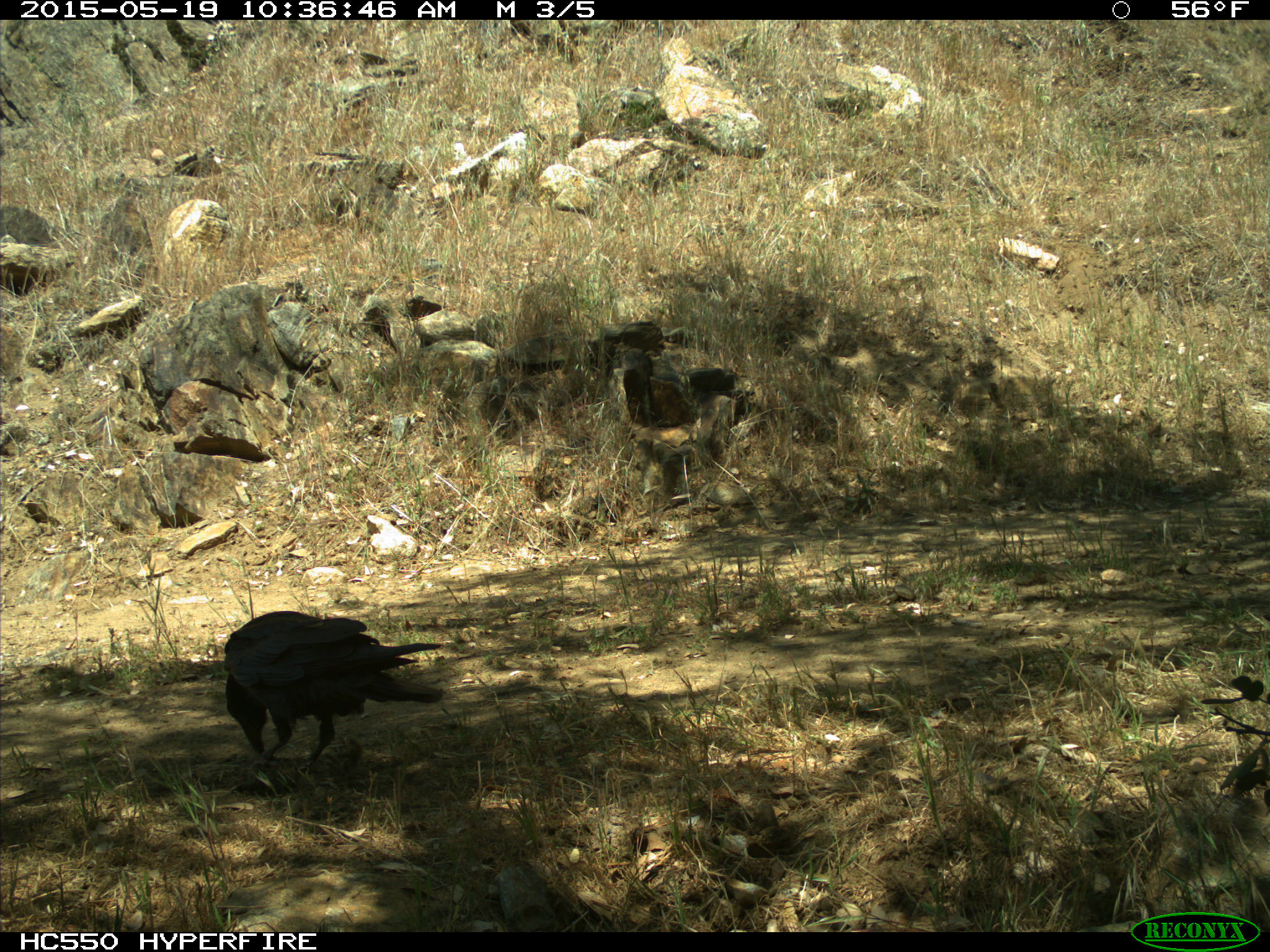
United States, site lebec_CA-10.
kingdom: Animalia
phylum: Chordata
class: Aves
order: Passeriformes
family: Corvidae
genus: Corvus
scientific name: Corvus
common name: crows and ravens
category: unidentified corvus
Unidentified corvus (crows and ravens) (Corvus).